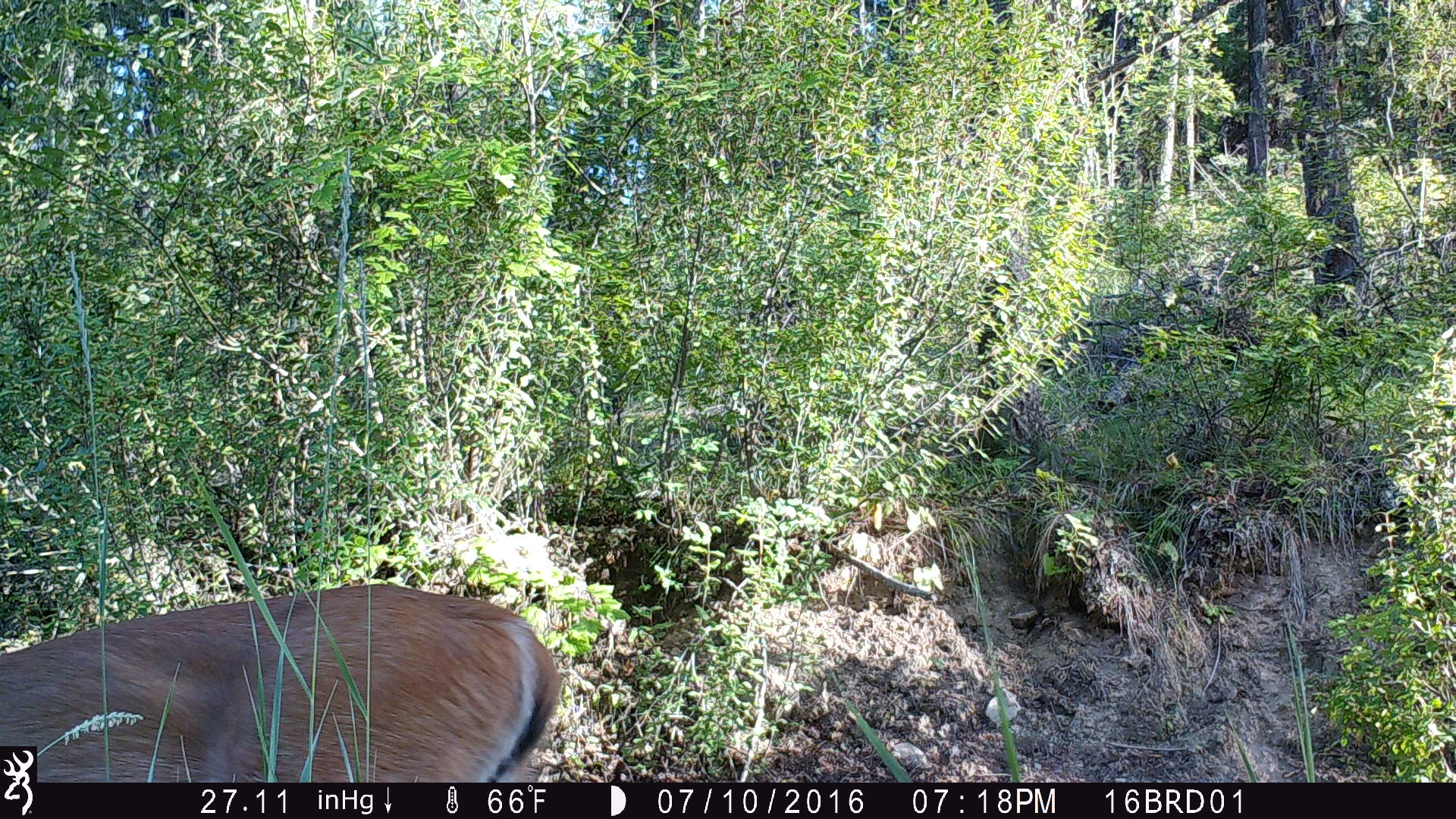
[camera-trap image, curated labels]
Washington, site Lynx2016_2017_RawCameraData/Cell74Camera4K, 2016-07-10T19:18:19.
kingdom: Animalia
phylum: Chordata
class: Mammalia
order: Artiodactyla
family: Cervidae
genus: Odocoileus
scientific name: Odocoileus virginianus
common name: white-tailed deer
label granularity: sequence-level